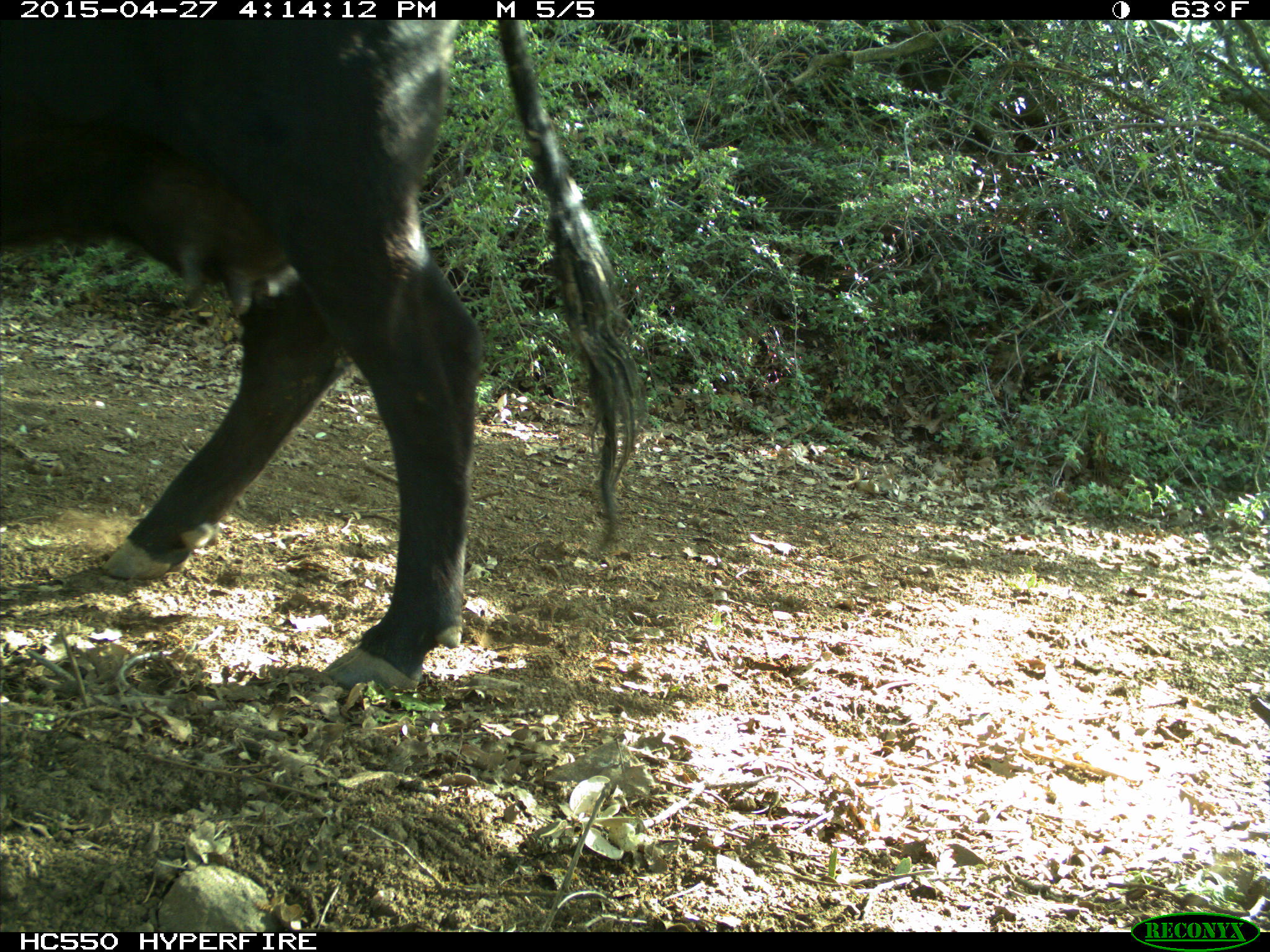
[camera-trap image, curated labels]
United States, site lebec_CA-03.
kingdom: Animalia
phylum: Chordata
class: Mammalia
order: Artiodactyla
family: Bovidae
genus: Bos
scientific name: Bos taurus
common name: domestic cow